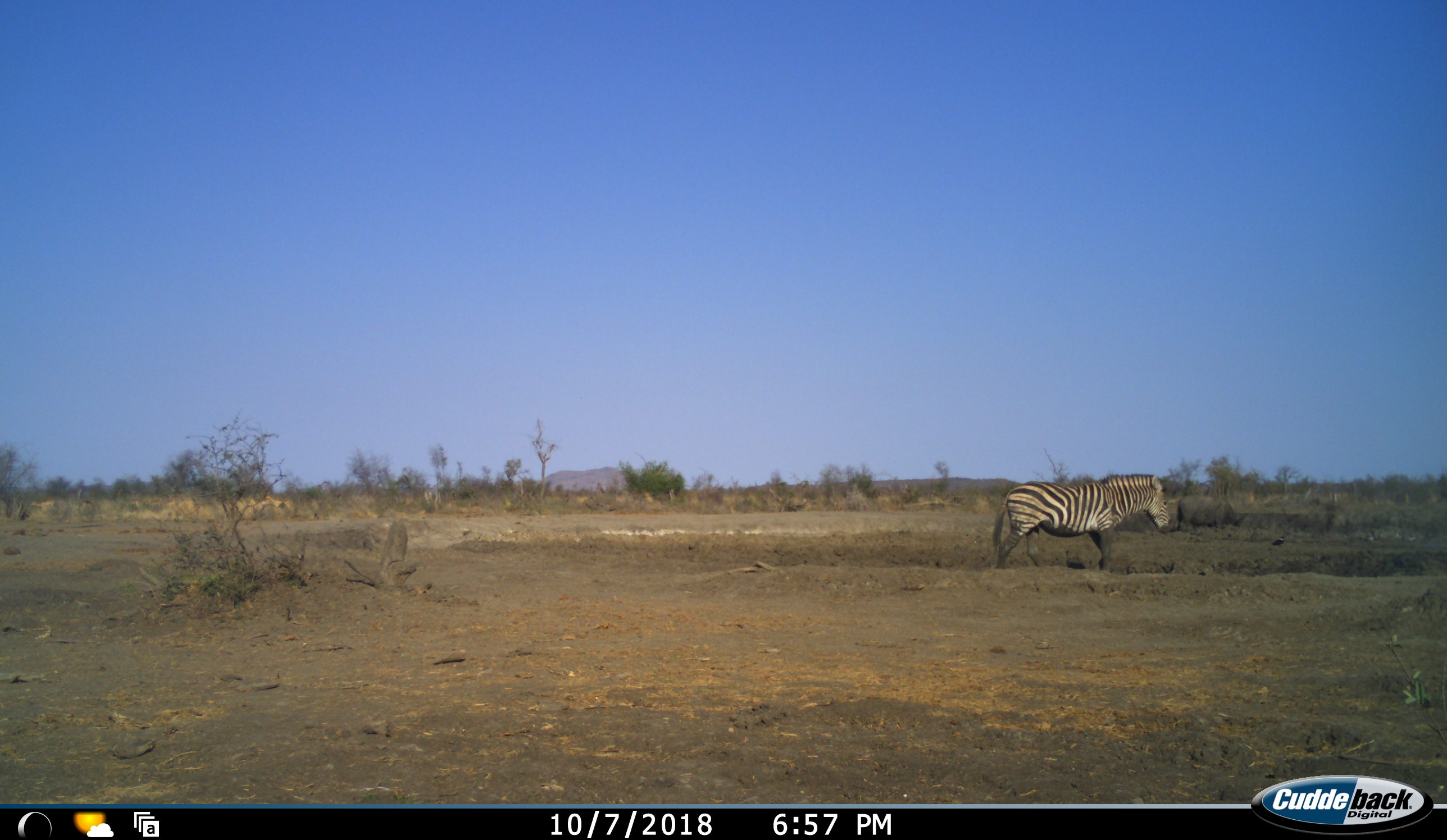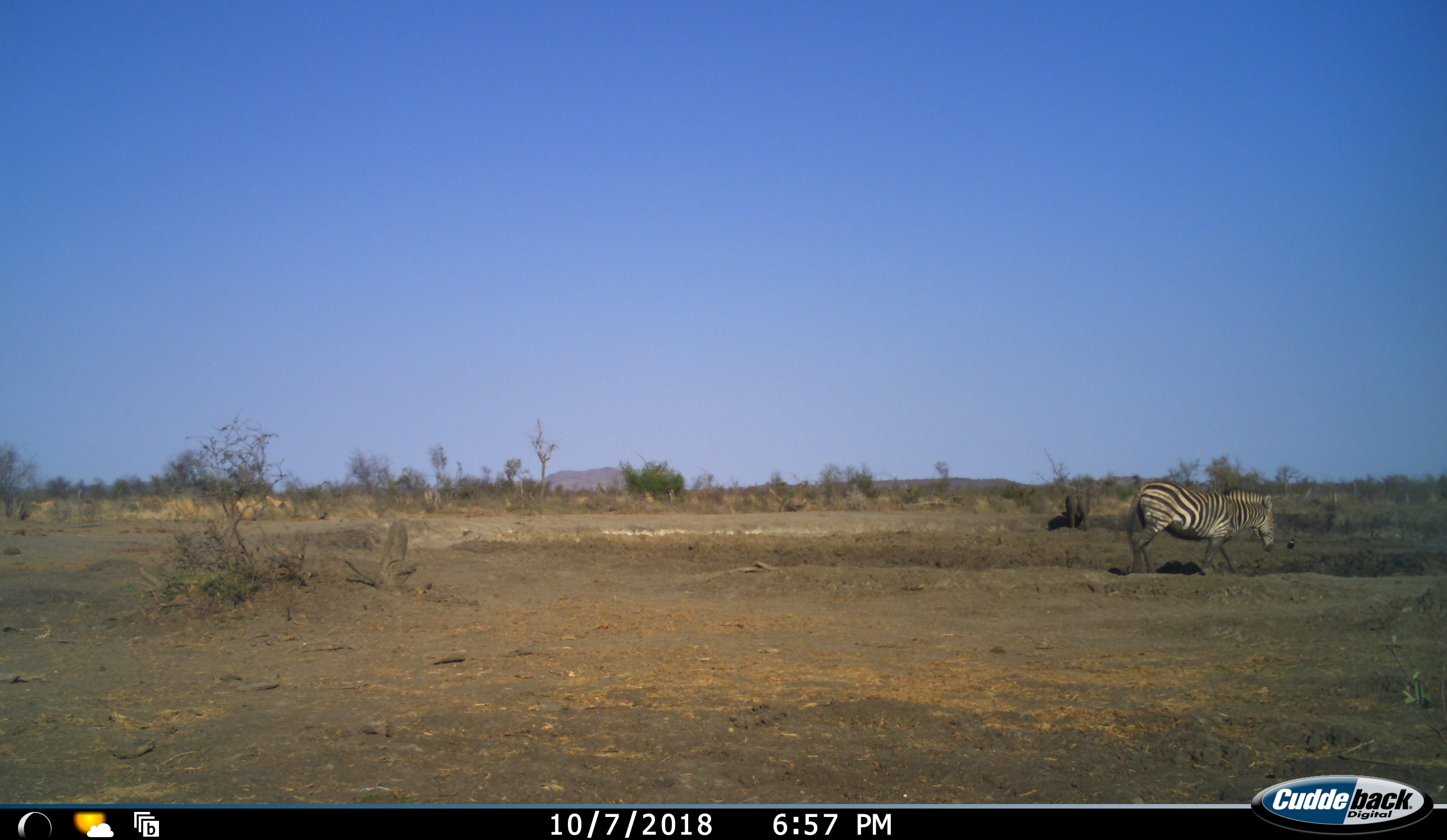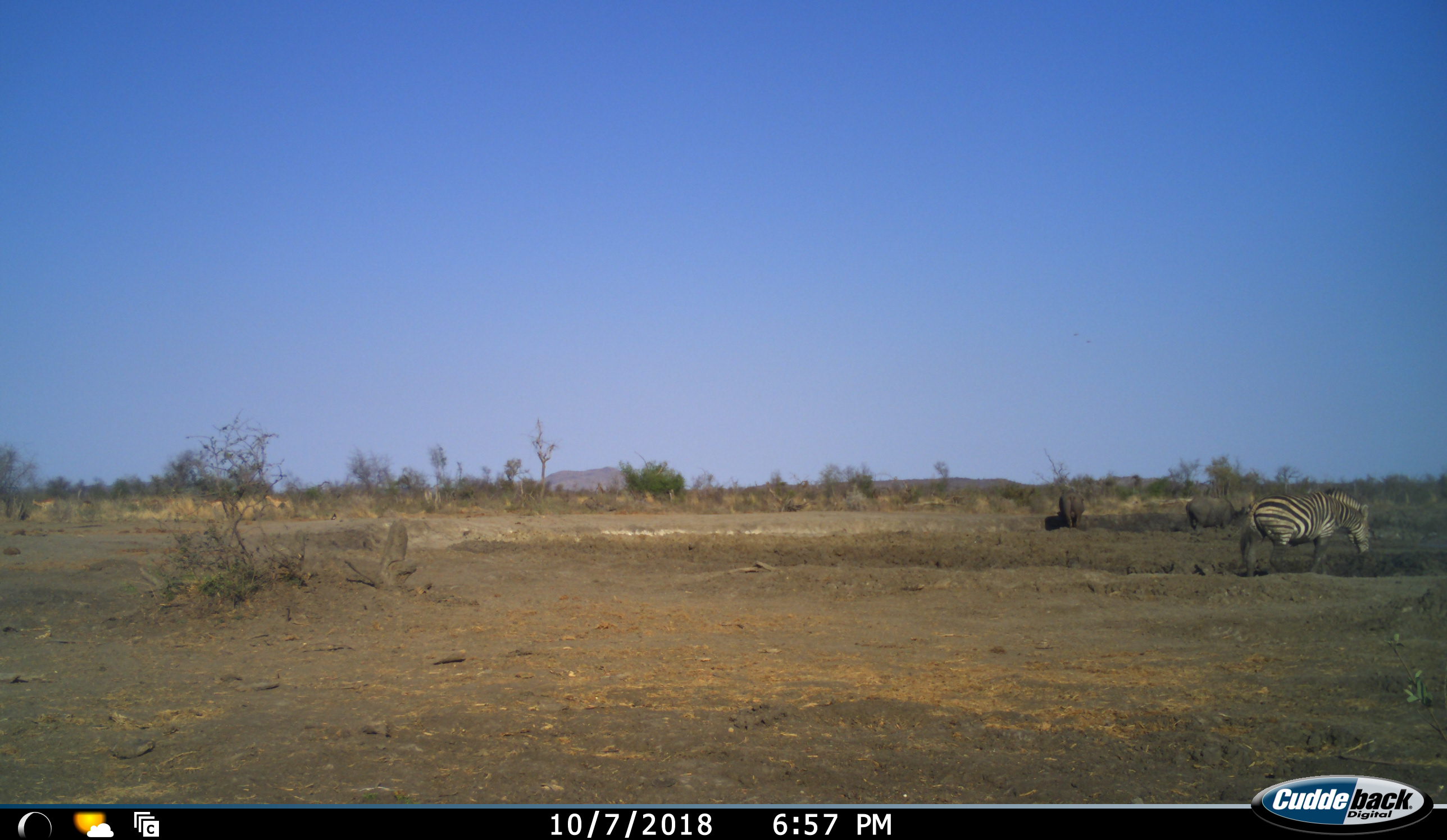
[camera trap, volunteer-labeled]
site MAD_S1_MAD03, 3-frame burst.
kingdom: Animalia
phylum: Chordata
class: Mammalia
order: Proboscidea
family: Elephantidae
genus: Loxodonta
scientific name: Loxodonta africana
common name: african bush elephant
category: elephant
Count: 2.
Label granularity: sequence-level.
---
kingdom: Animalia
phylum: Chordata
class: Mammalia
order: Perissodactyla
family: Equidae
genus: Equus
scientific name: Equus quagga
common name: plains zebra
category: zebraplains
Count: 1.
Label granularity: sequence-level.